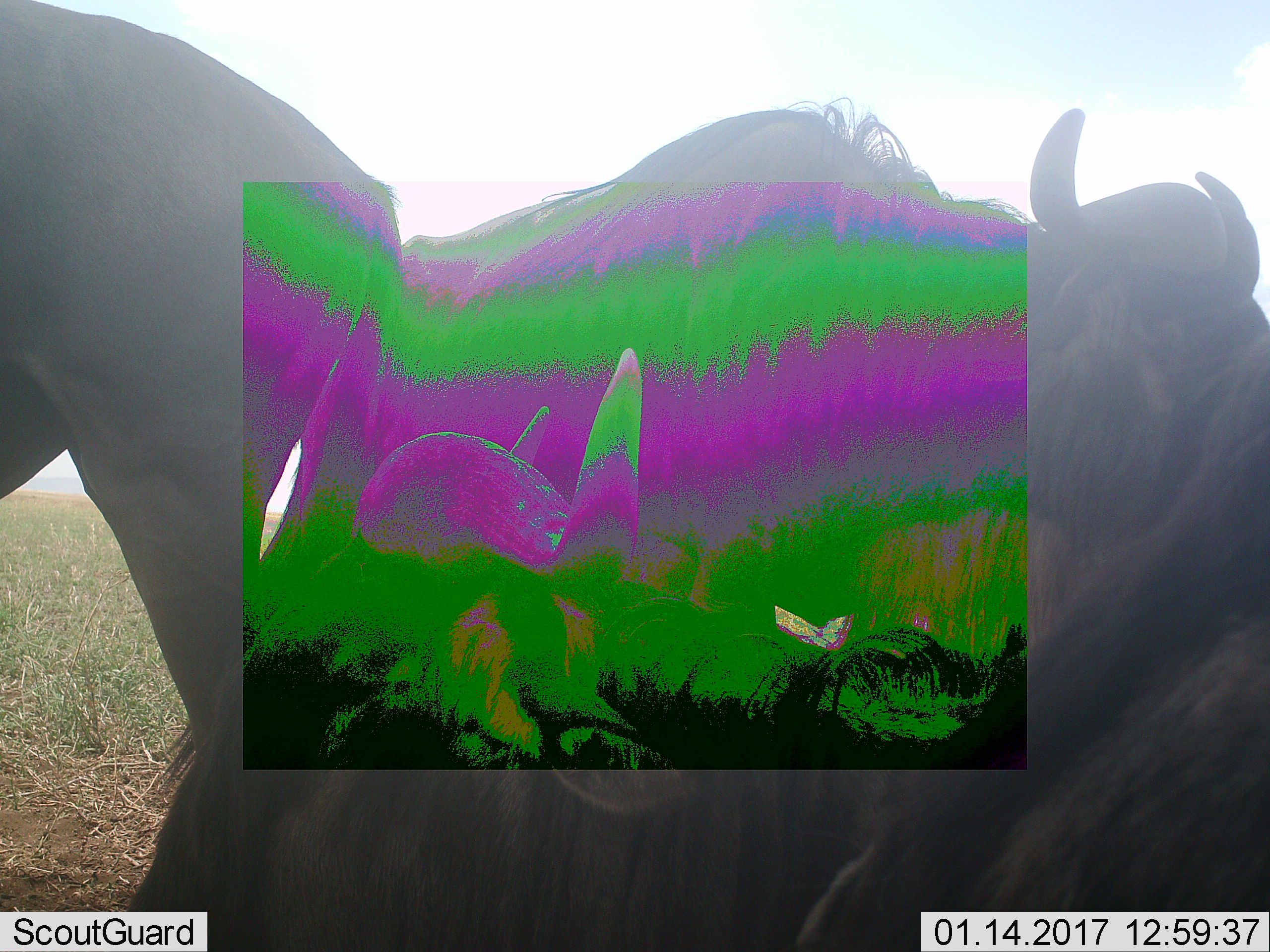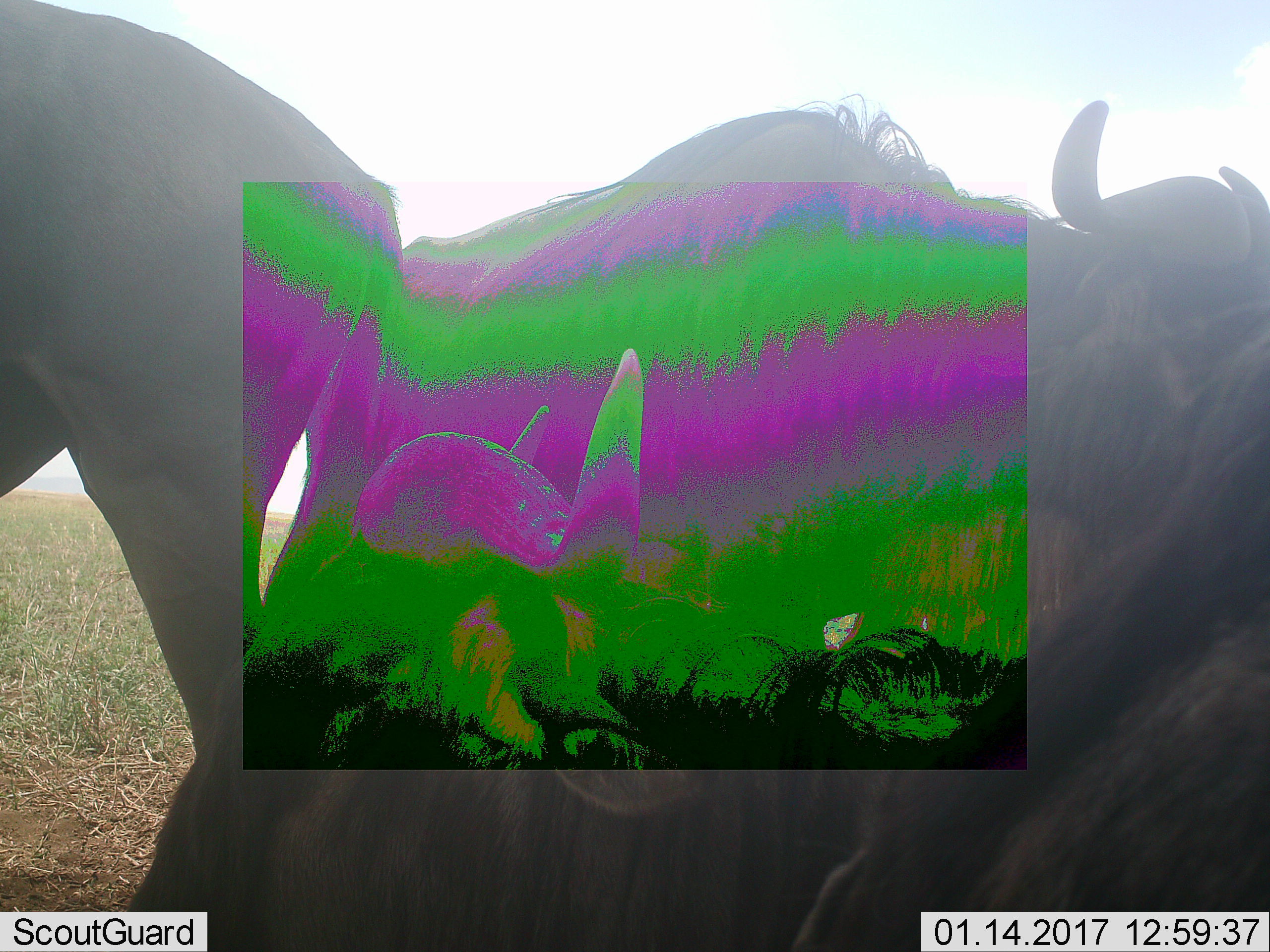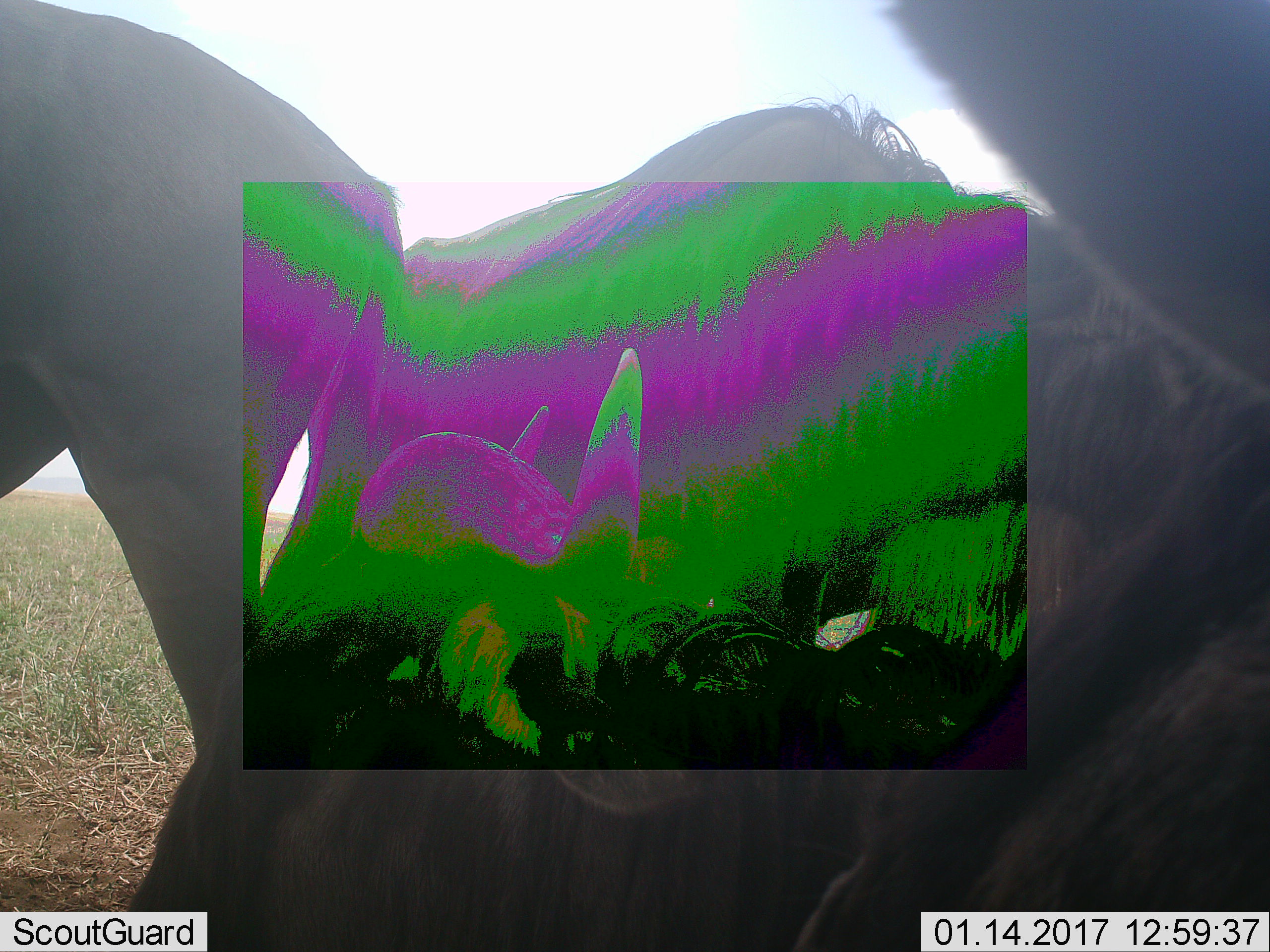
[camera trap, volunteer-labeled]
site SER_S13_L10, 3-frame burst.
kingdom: Animalia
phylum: Chordata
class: Mammalia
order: Artiodactyla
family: Bovidae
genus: Connochaetes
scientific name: Connochaetes taurinus taurinus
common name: blue wildebeest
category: wildebeestblue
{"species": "wildebeestblue (blue wildebeest) (Connochaetes taurinus taurinus)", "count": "3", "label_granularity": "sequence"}